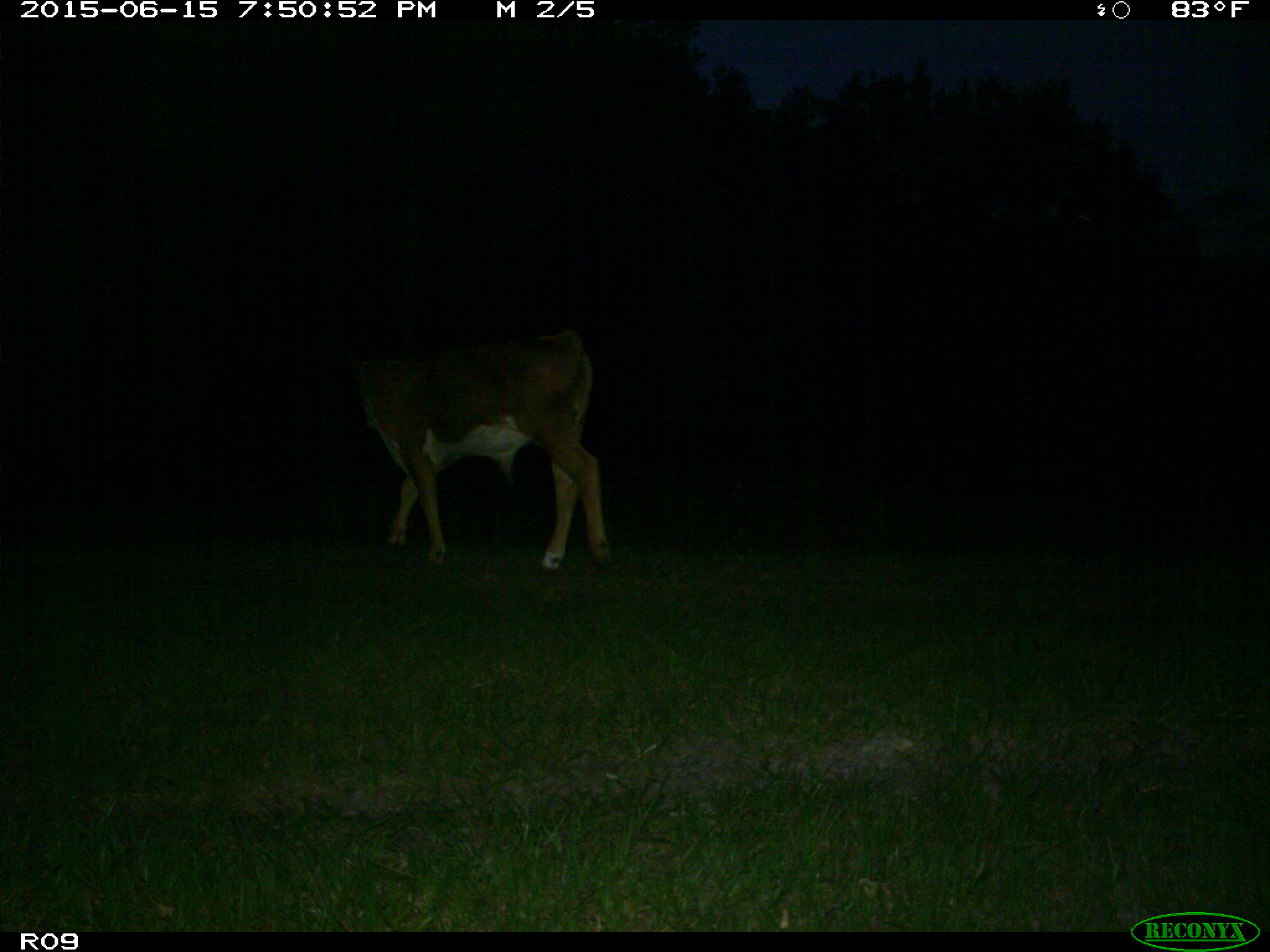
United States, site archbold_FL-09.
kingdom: Animalia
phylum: Chordata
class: Mammalia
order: Artiodactyla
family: Bovidae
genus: Bos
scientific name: Bos taurus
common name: domestic cow